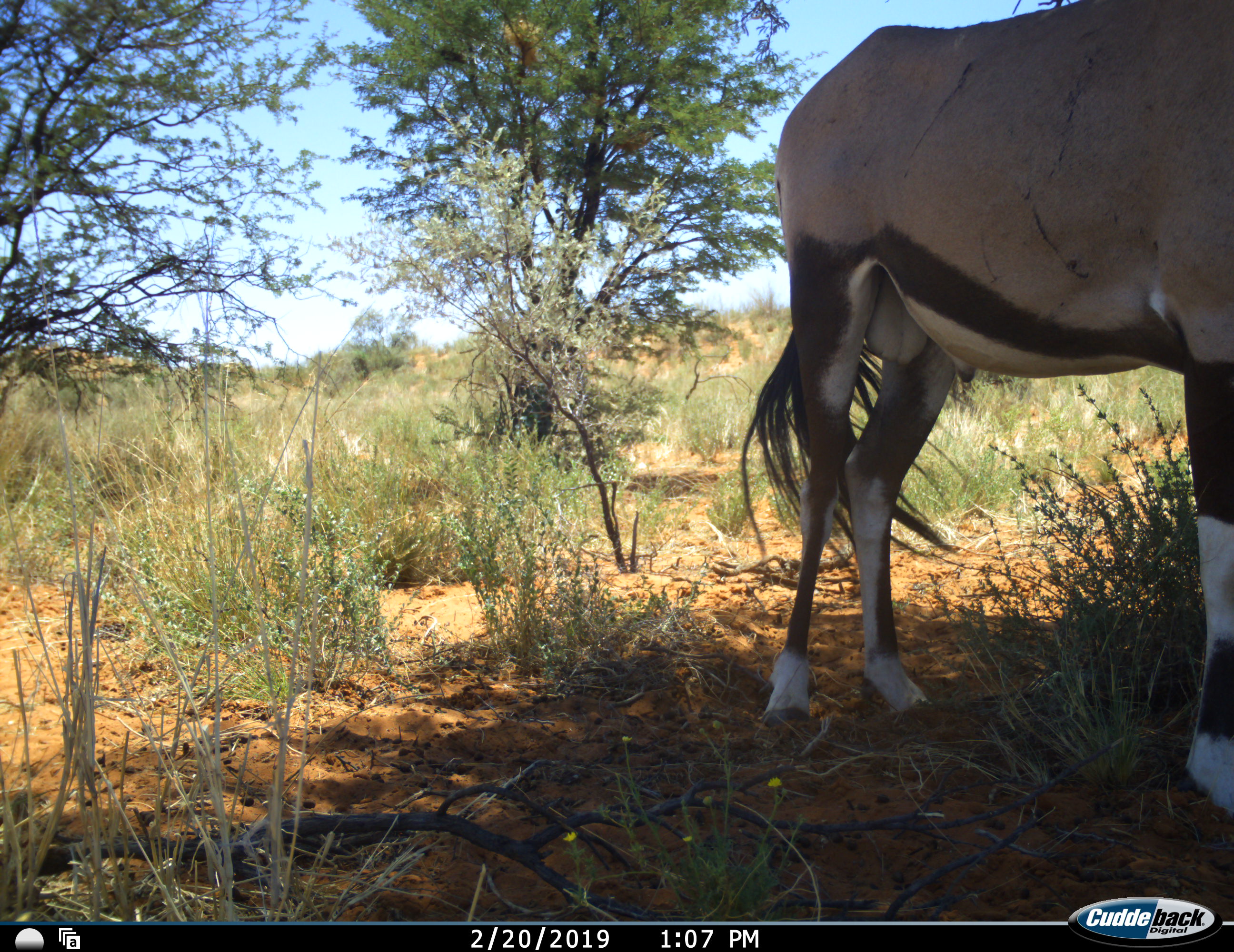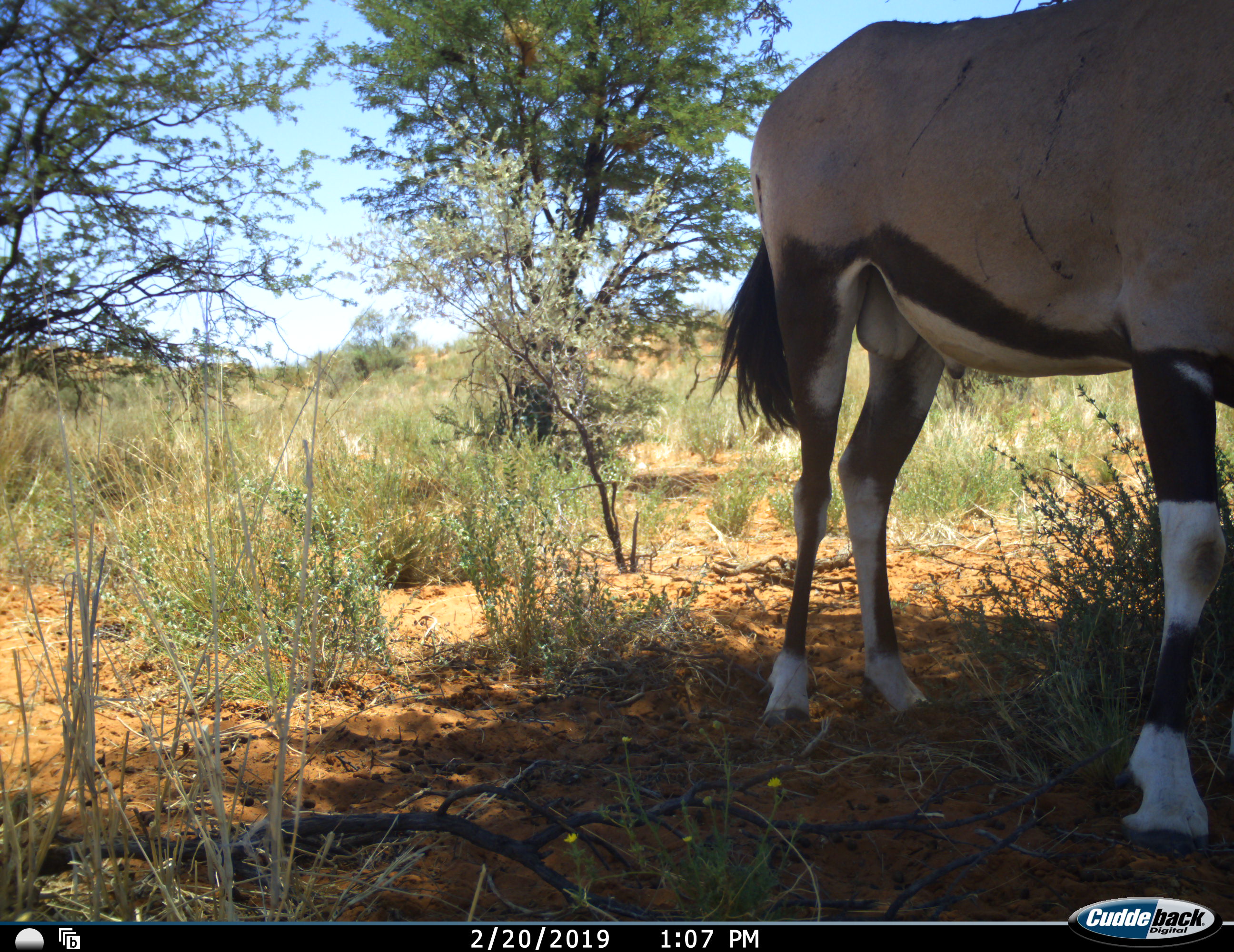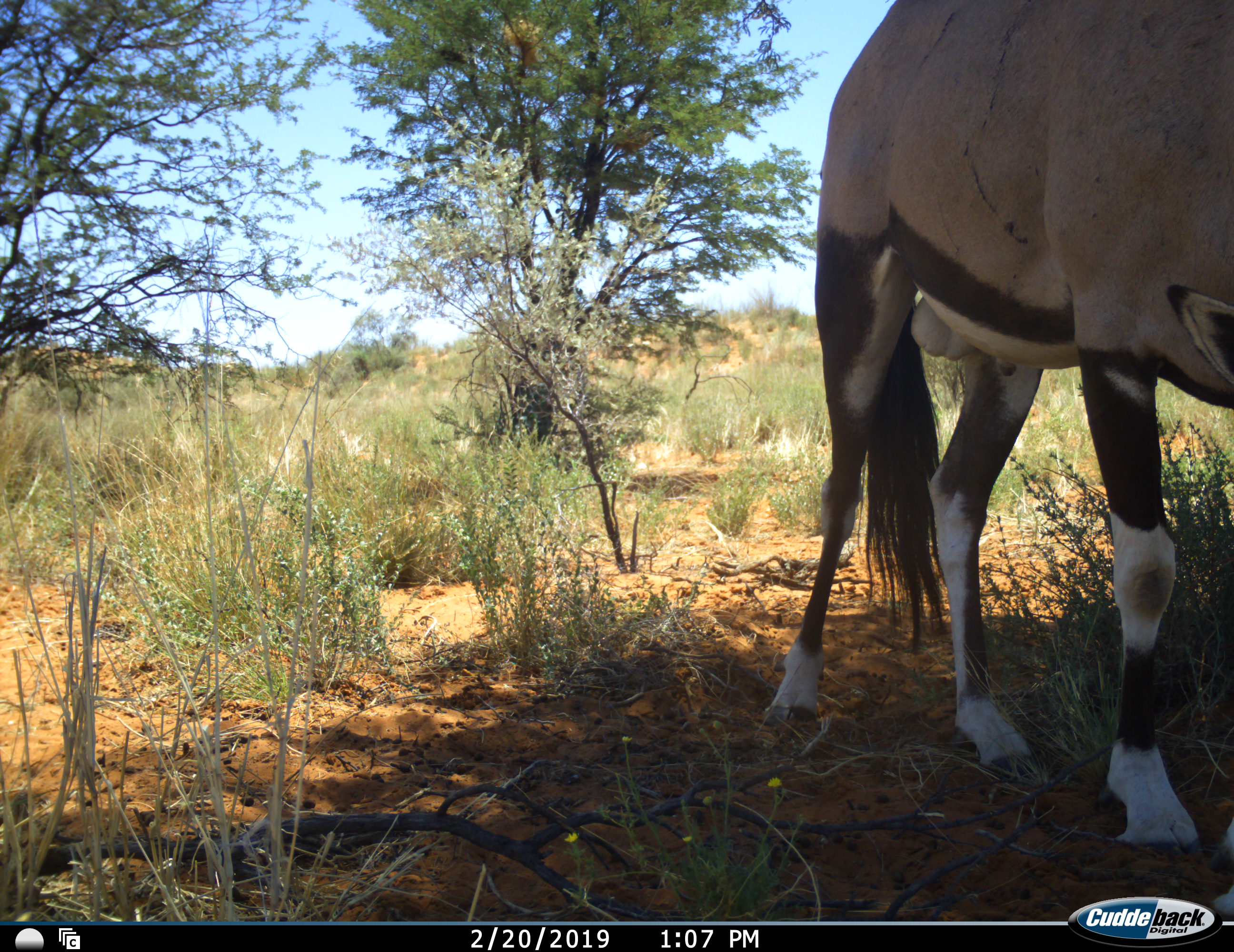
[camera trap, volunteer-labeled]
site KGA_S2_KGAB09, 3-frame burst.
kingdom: Animalia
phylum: Chordata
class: Mammalia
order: Artiodactyla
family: Bovidae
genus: Oryx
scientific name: Oryx gazella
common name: gemsbok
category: oryx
Oryx (gemsbok) (Oryx gazella), count 1. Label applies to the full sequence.